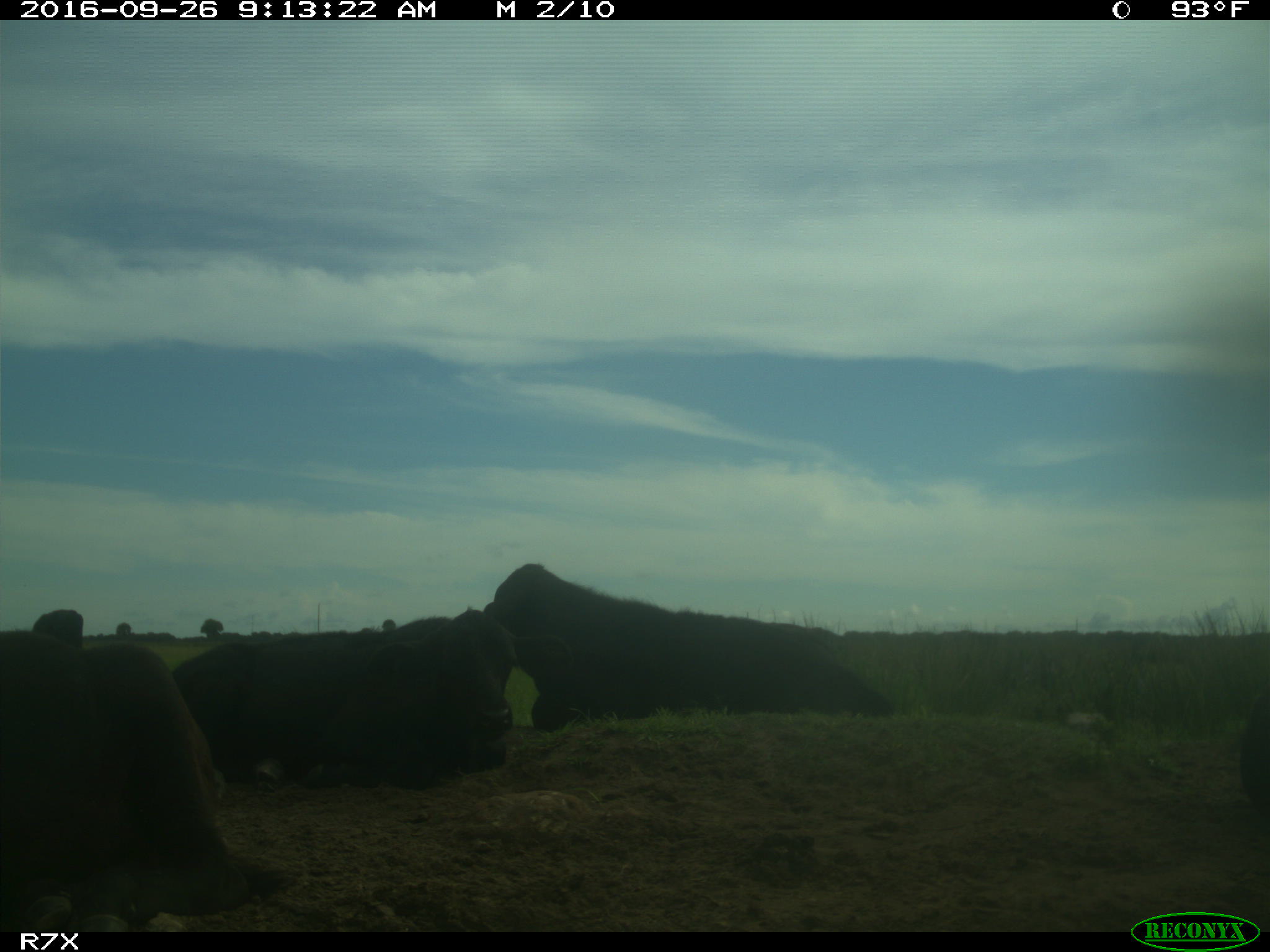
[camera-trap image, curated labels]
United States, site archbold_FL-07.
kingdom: Animalia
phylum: Chordata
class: Mammalia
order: Artiodactyla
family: Bovidae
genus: Bos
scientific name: Bos taurus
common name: domestic cow